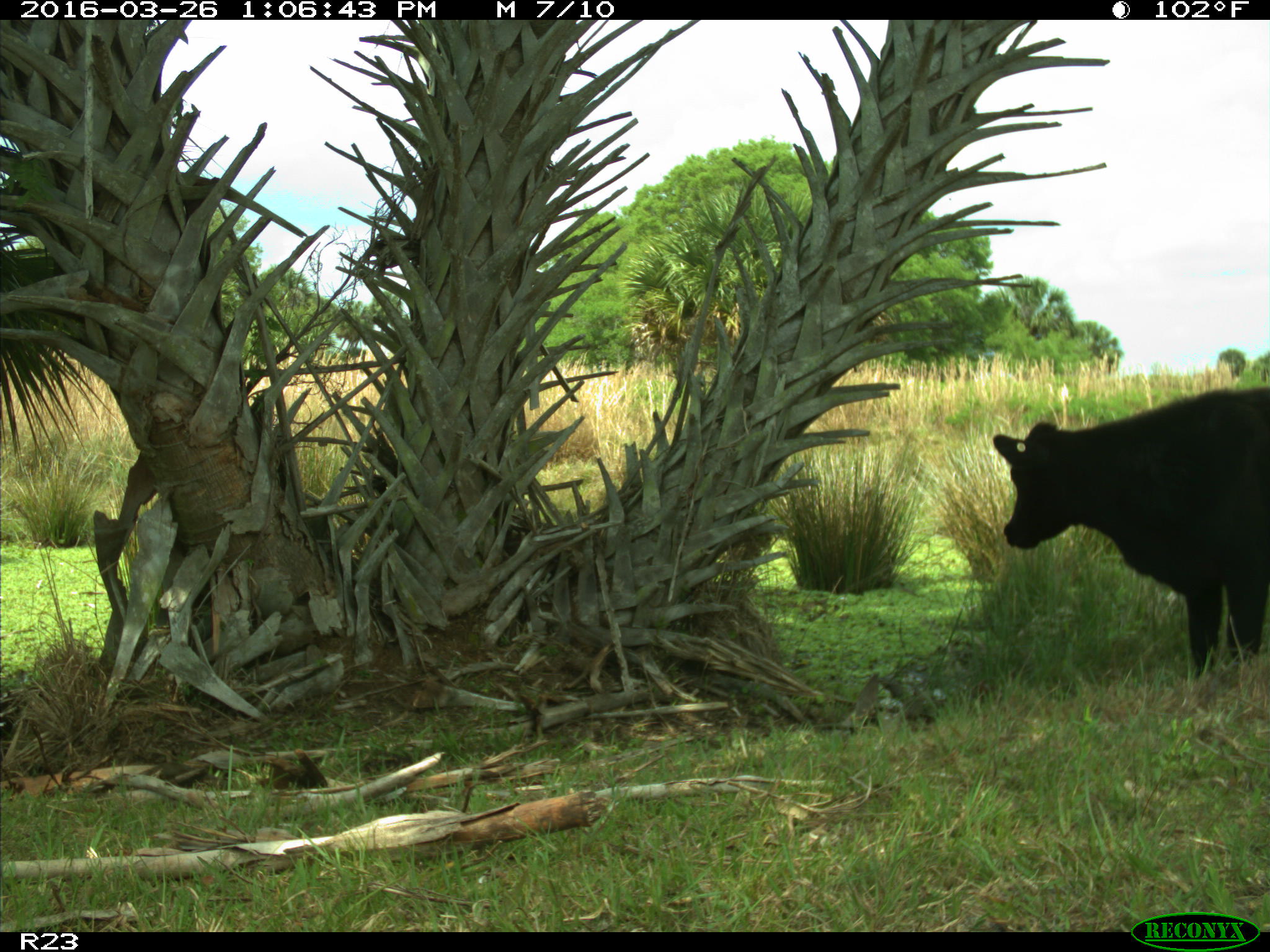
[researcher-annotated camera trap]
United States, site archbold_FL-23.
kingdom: Animalia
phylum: Chordata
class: Mammalia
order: Artiodactyla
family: Bovidae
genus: Bos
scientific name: Bos taurus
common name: domestic cow